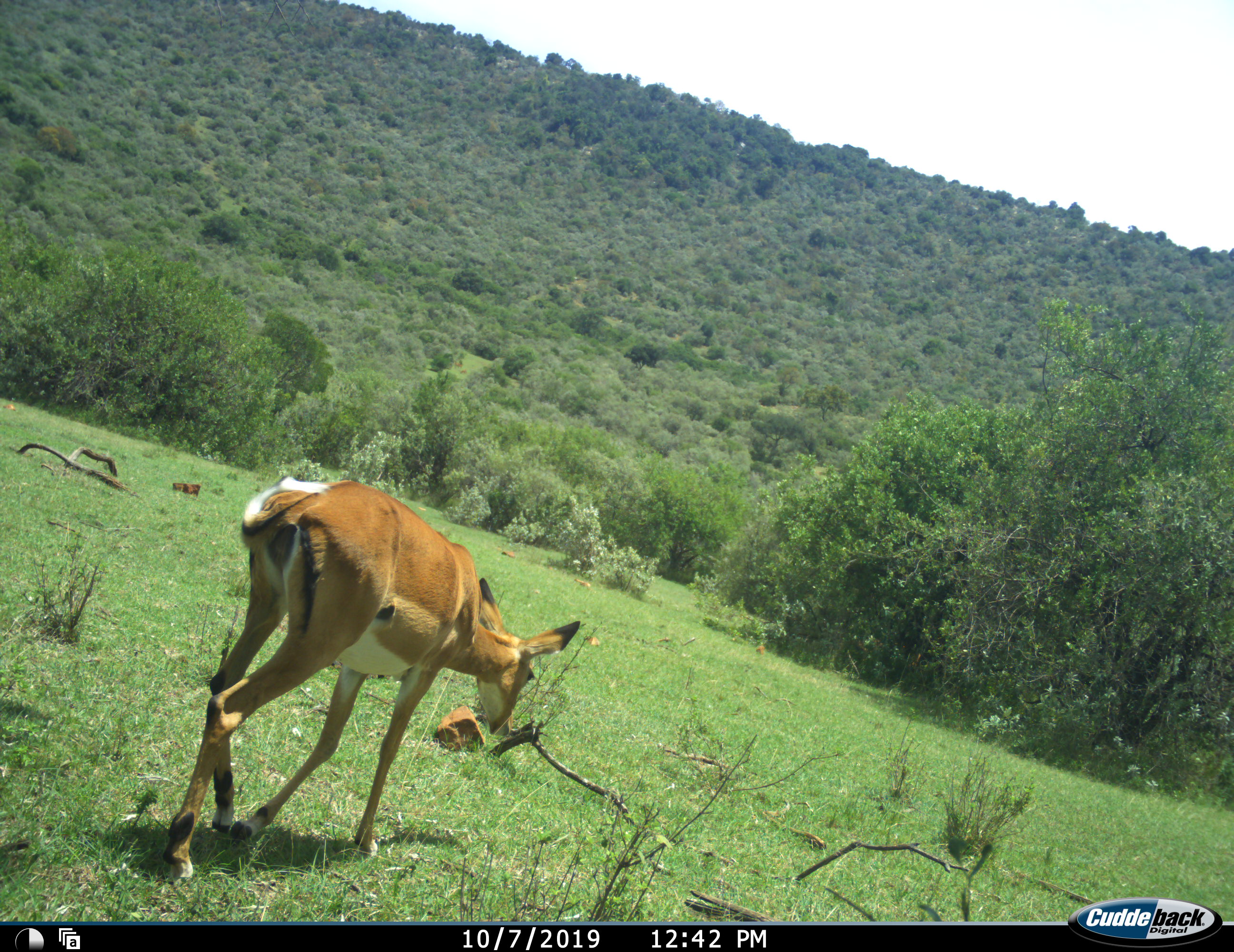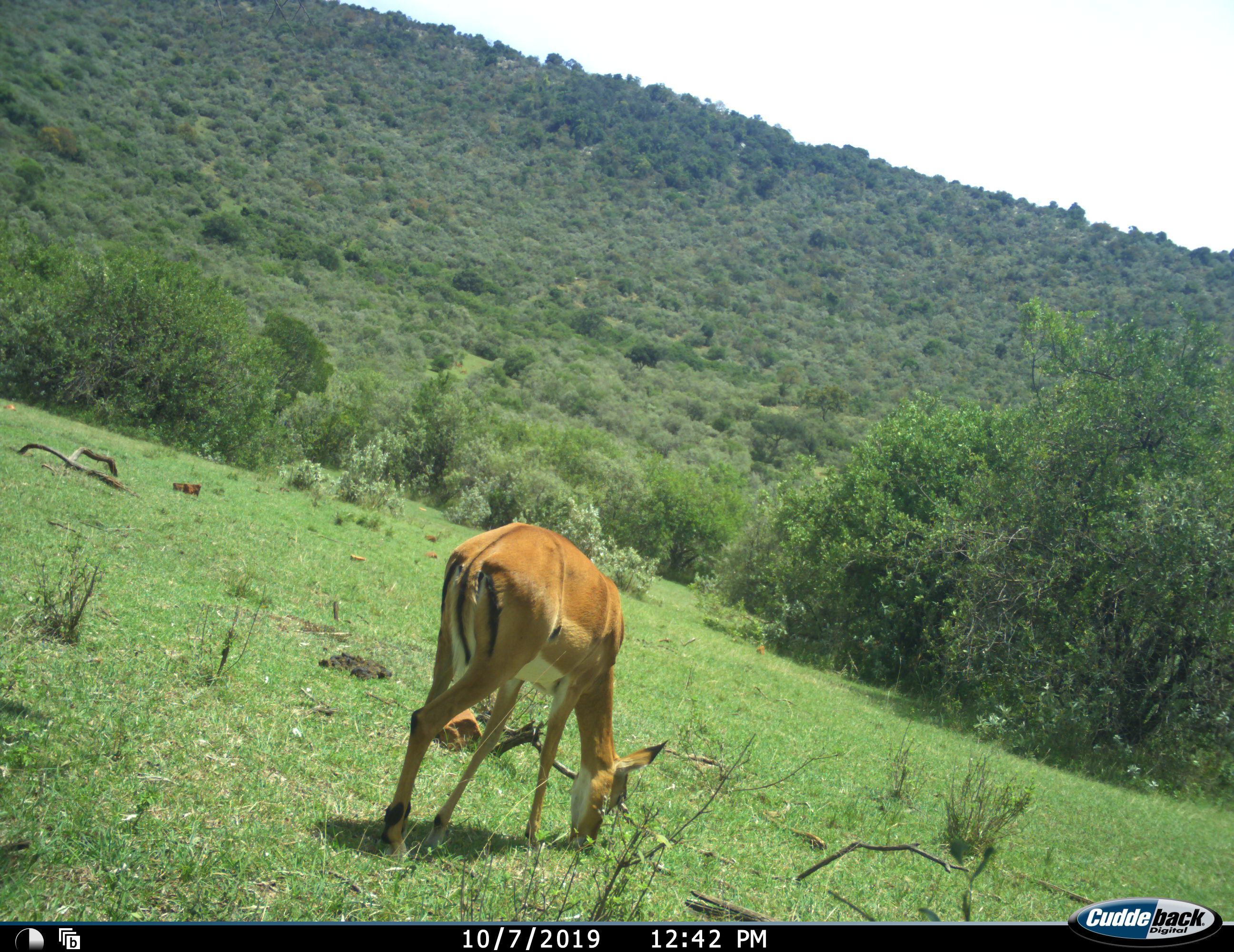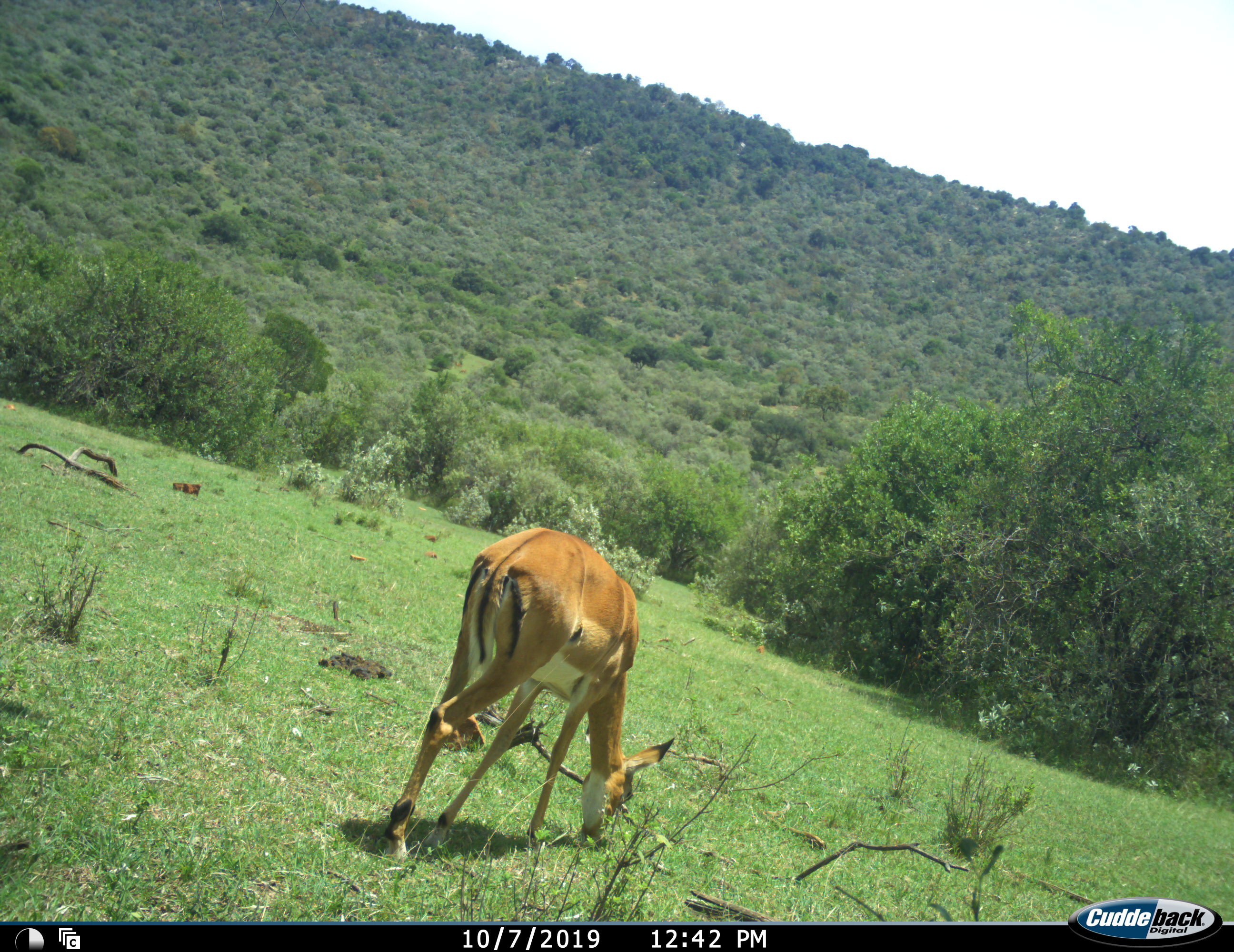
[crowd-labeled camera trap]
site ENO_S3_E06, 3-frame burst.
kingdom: Animalia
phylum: Chordata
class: Mammalia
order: Artiodactyla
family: Bovidae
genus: Aepyceros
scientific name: Aepyceros melampus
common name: impala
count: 1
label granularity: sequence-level